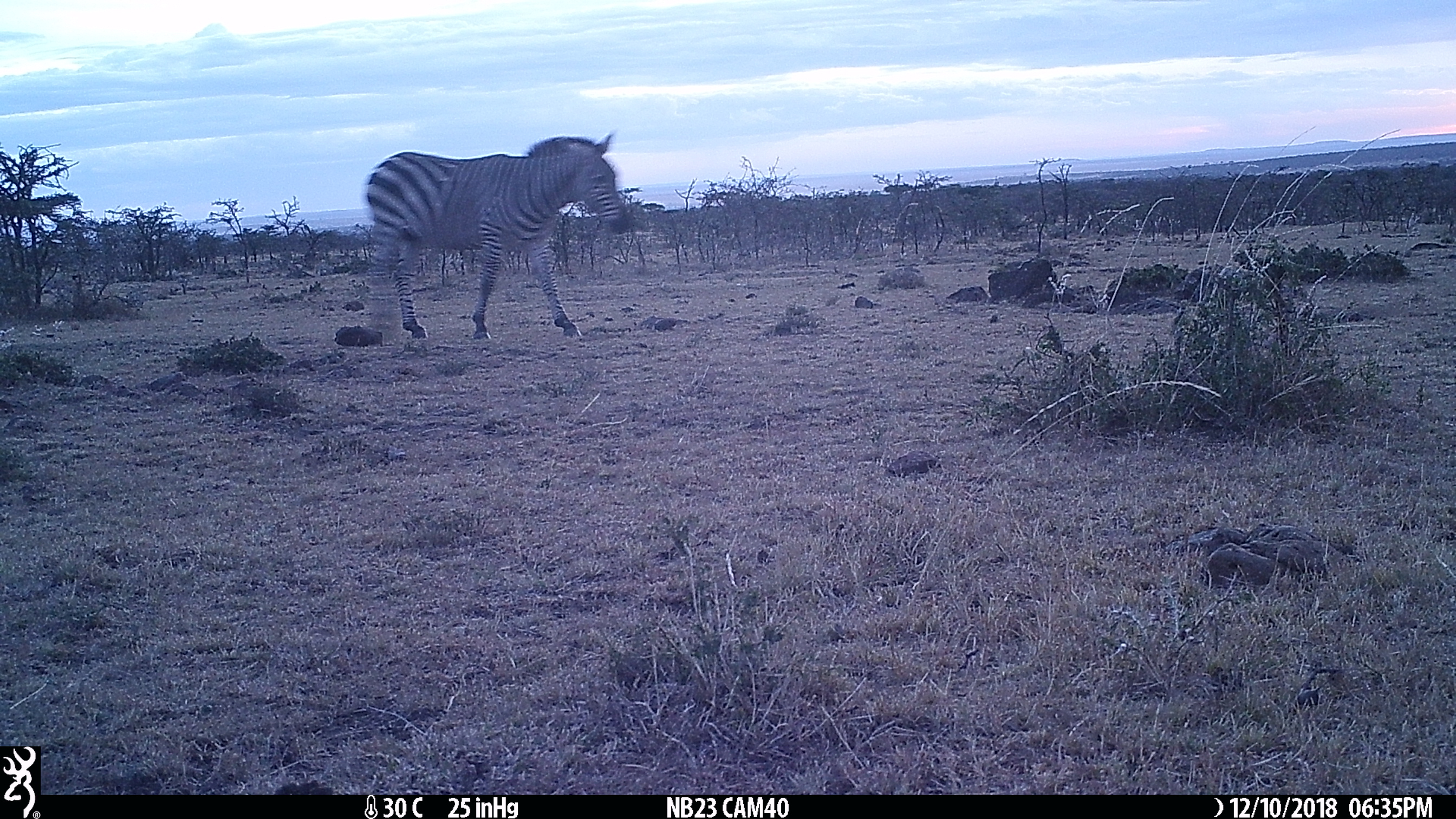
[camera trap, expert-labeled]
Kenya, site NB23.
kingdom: Animalia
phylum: Chordata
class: Mammalia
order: Perissodactyla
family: Equidae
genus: Equus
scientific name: Equus quagga burchellii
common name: burchell's zebra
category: zebra